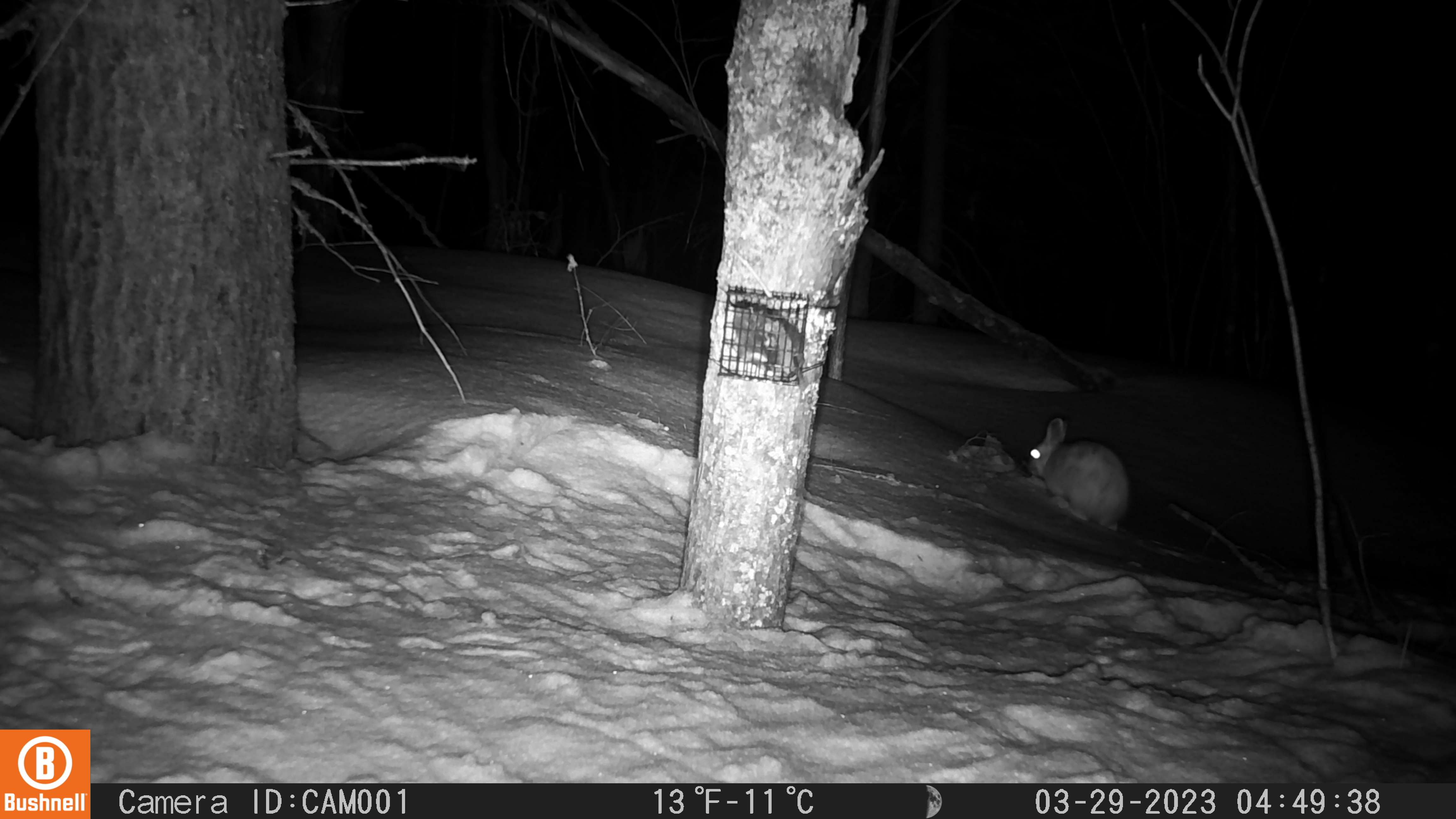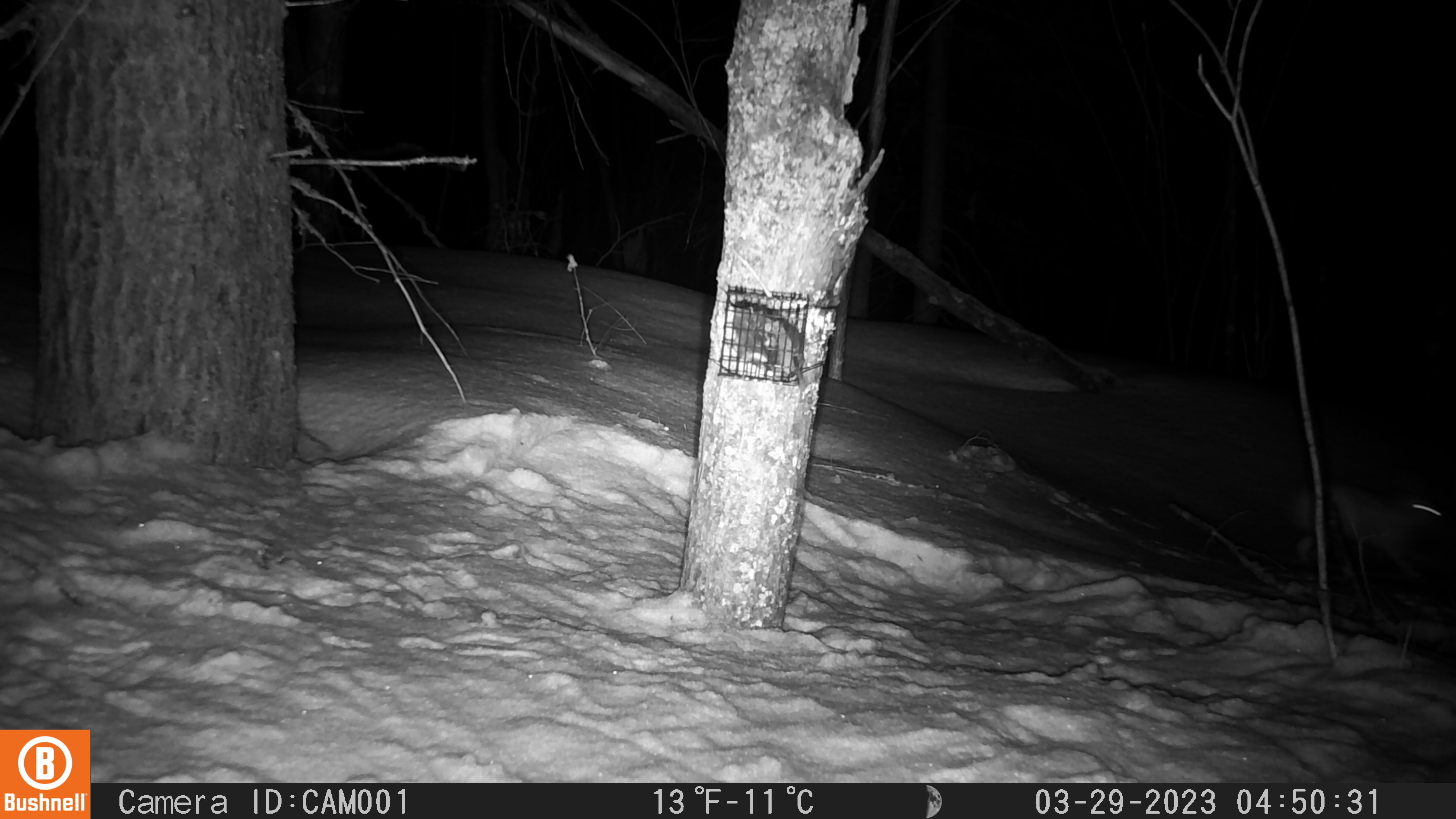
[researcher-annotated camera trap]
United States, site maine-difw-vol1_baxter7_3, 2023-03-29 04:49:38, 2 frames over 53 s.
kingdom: Animalia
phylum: Chordata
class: Mammalia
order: Lagomorpha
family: Leporidae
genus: Lepus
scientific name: Lepus americanus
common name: snowshoe hare